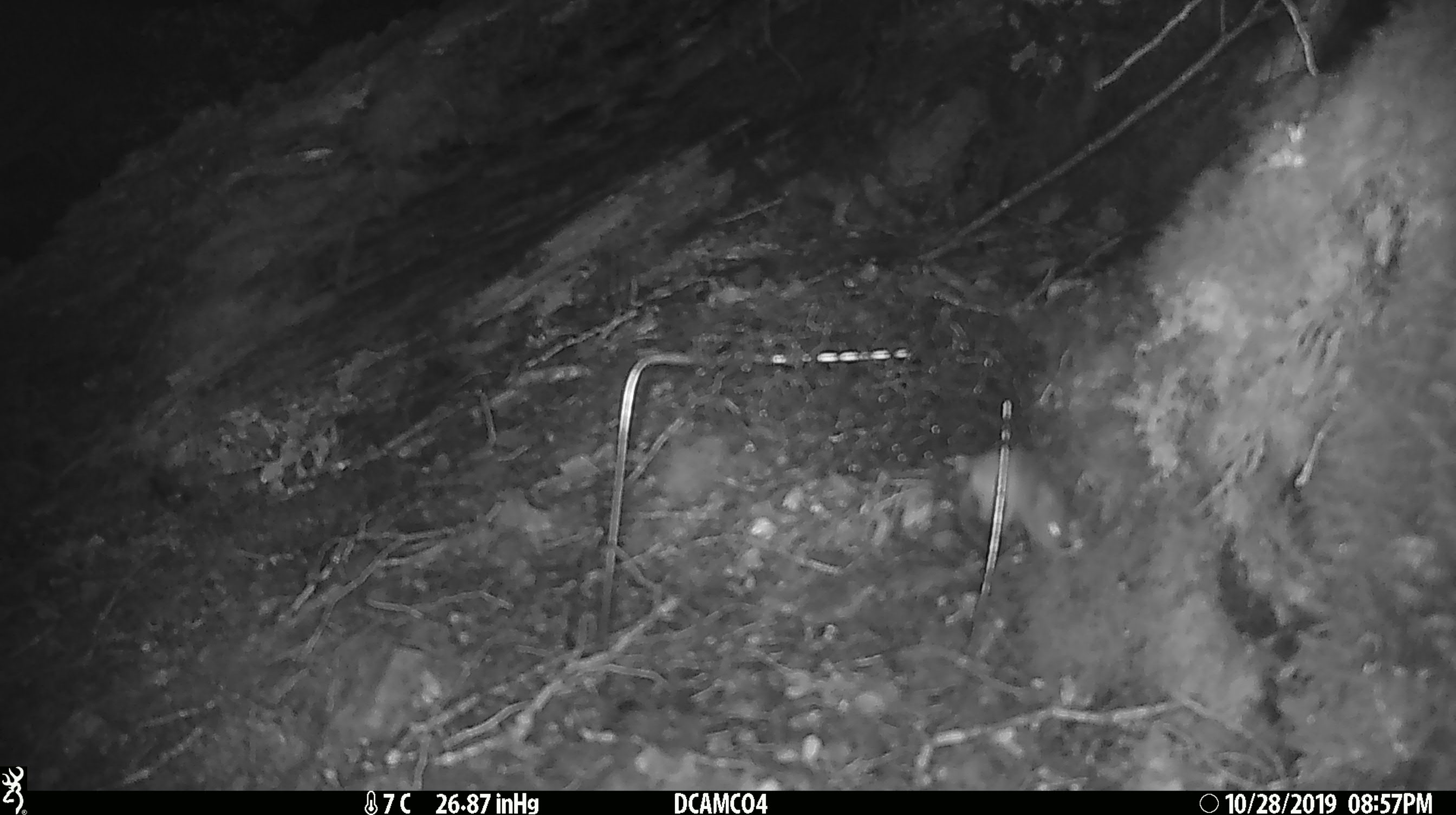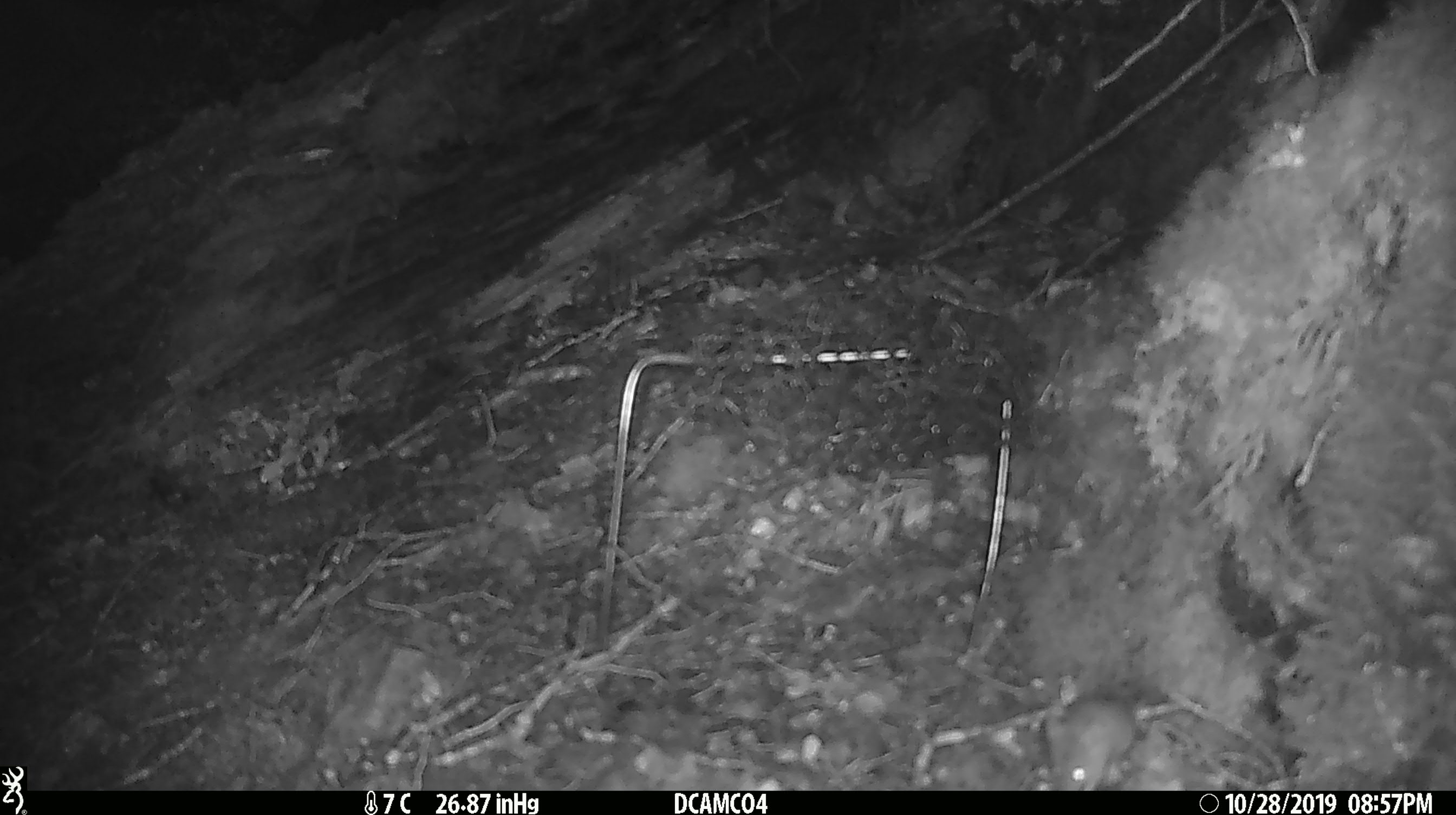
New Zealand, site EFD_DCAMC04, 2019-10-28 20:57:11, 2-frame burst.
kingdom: Animalia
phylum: Chordata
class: Mammalia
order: Rodentia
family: Muridae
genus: Mus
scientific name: Mus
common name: mouse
Mouse (Mus).